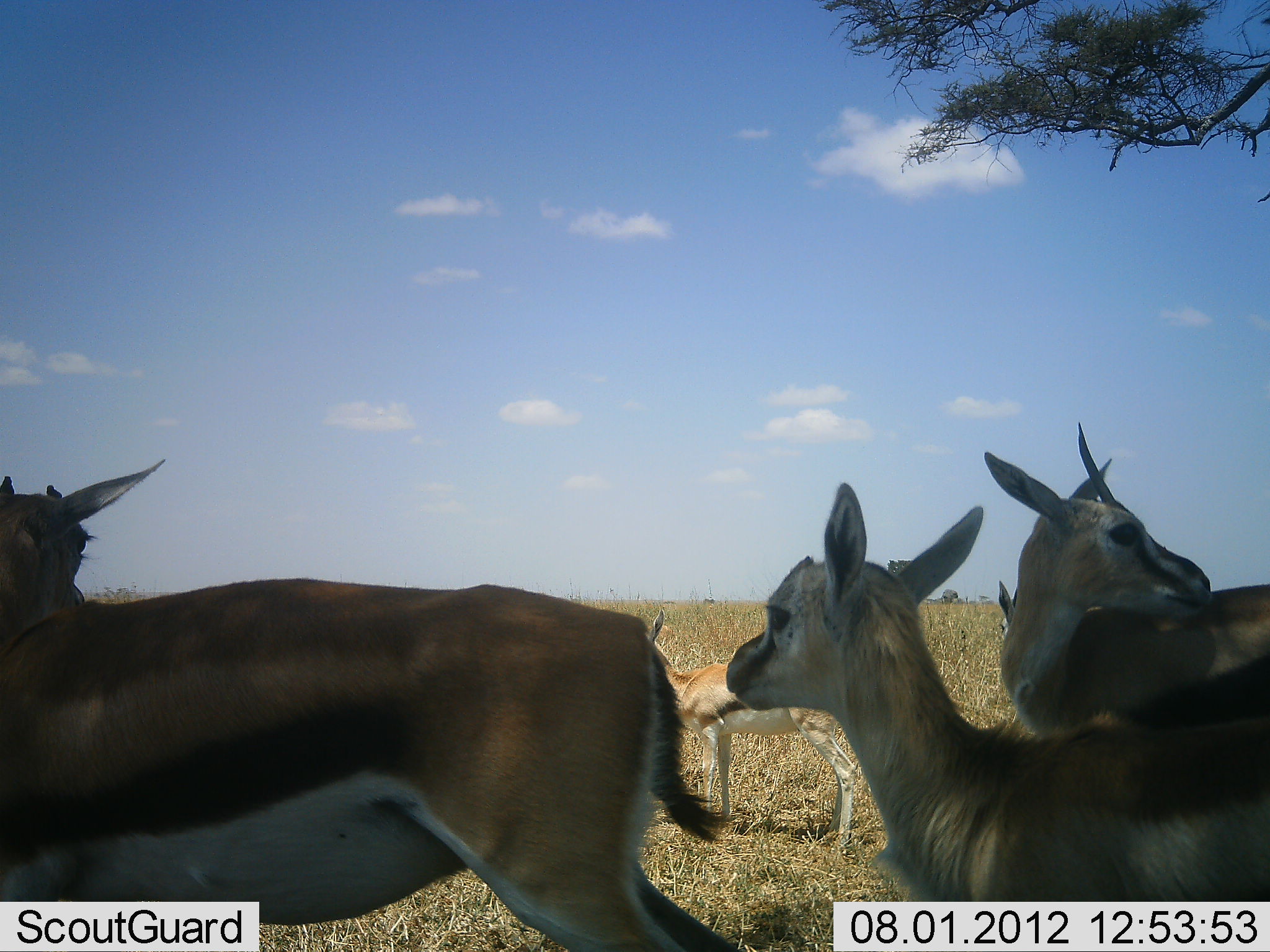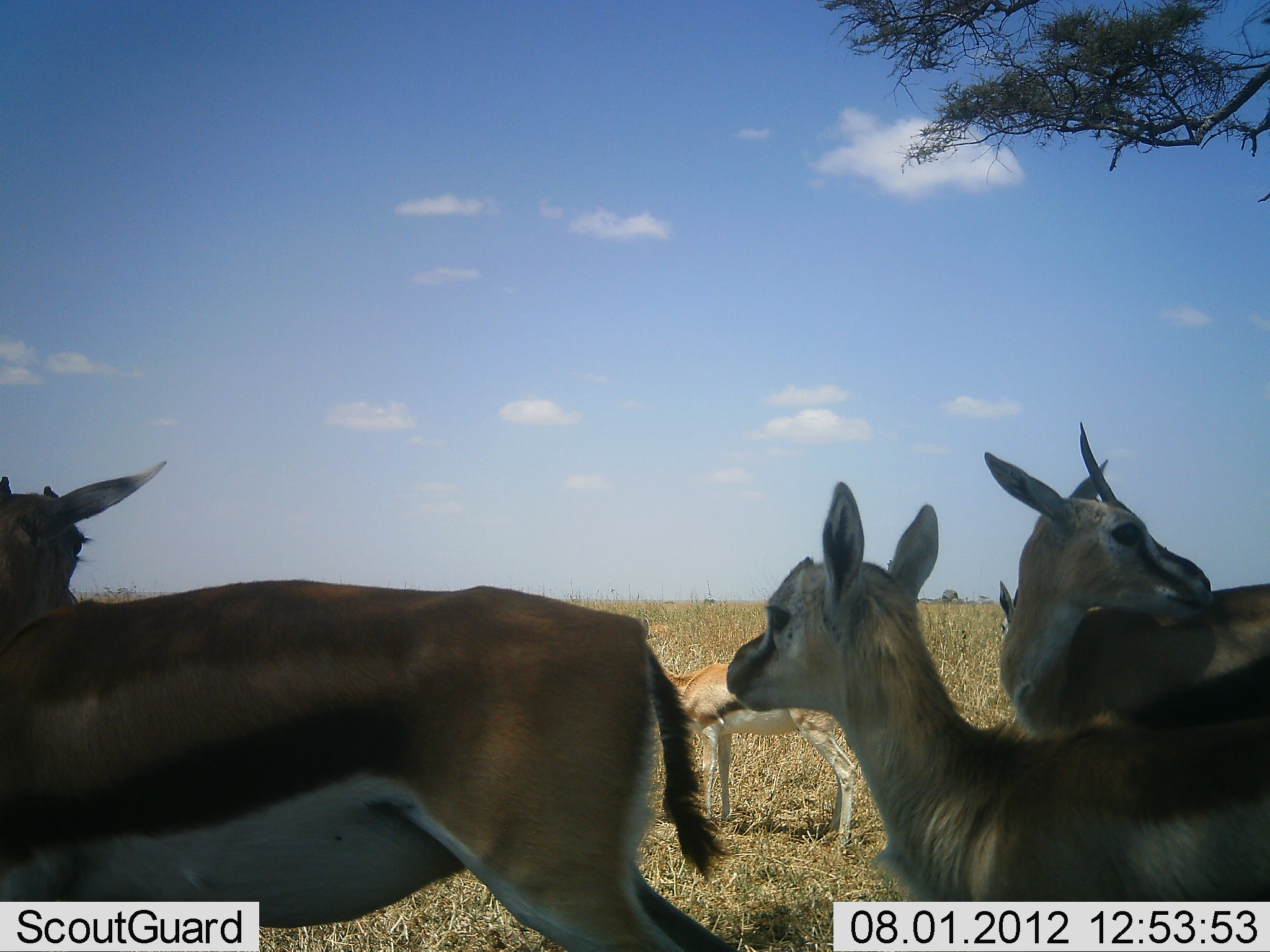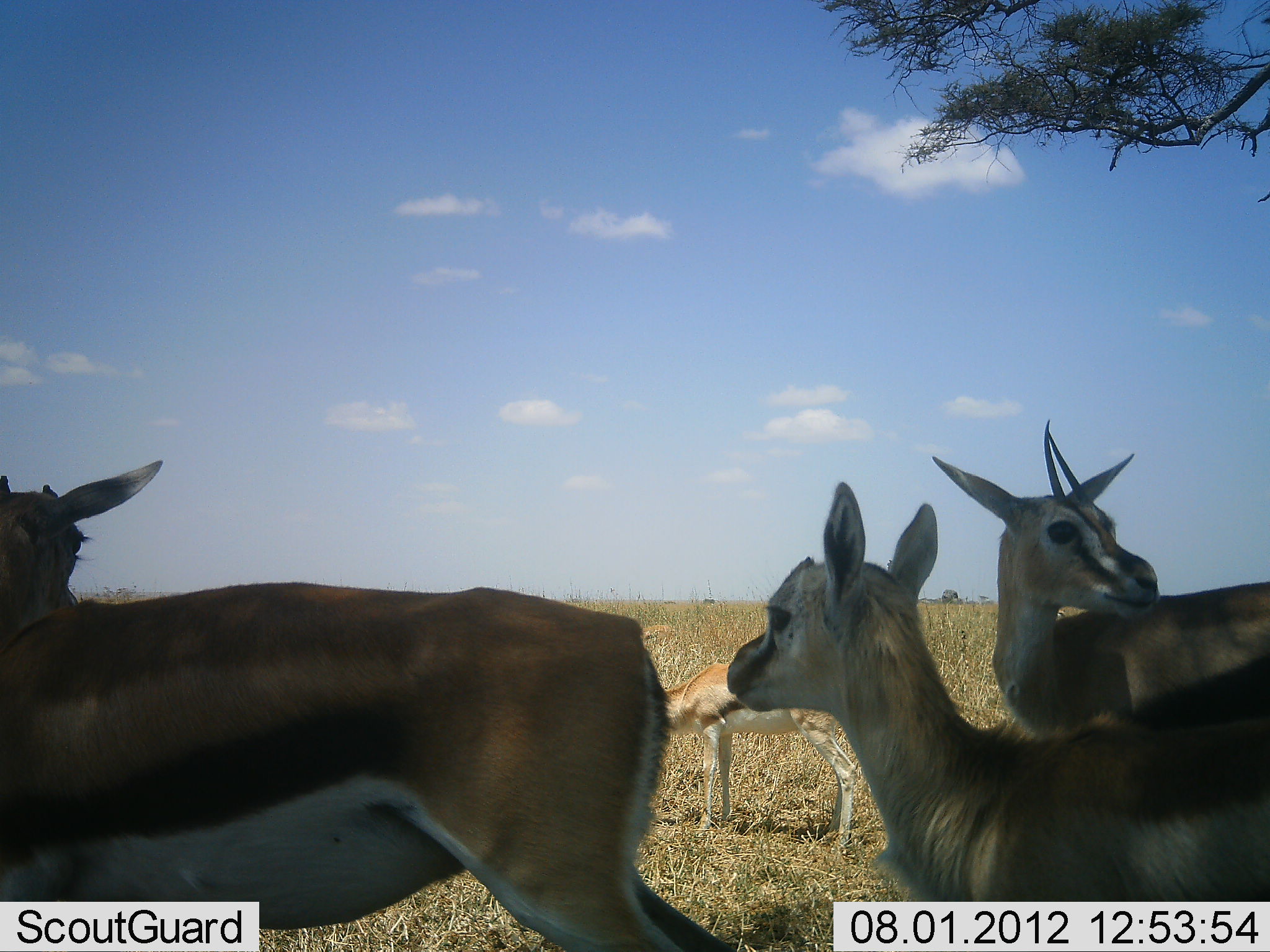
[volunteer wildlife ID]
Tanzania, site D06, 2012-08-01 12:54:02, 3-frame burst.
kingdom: Animalia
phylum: Chordata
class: Mammalia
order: Artiodactyla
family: Bovidae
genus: Eudorcas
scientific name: Eudorcas thomsonii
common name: thomson's gazelle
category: gazellethomsons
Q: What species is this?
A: Gazellethomsons (thomson's gazelle) (Eudorcas thomsonii).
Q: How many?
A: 5.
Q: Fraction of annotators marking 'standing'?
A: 82%.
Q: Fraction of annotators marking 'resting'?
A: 9%.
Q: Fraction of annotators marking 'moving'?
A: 0%.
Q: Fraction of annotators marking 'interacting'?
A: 9%.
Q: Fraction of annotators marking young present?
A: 9%.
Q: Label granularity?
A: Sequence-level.